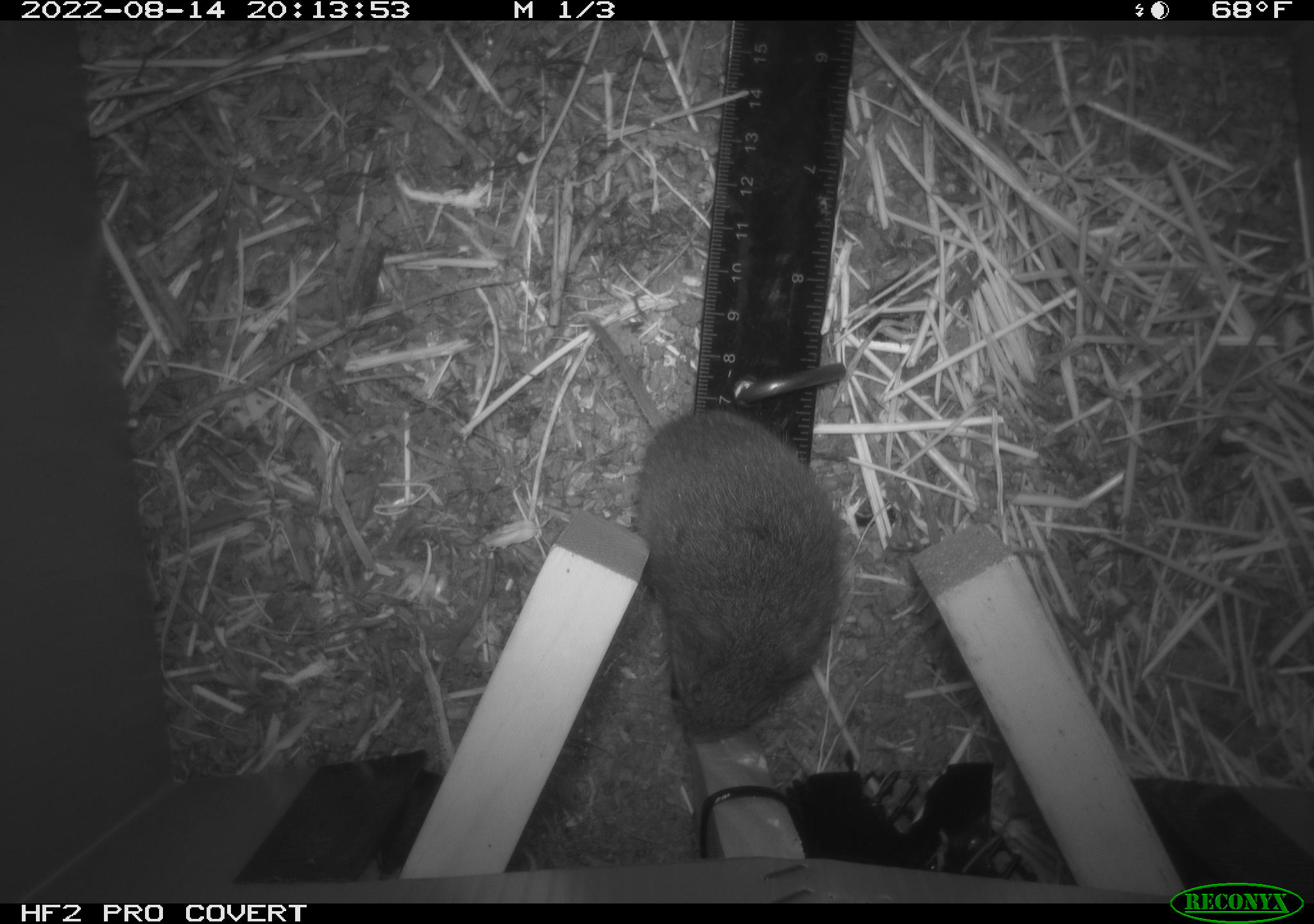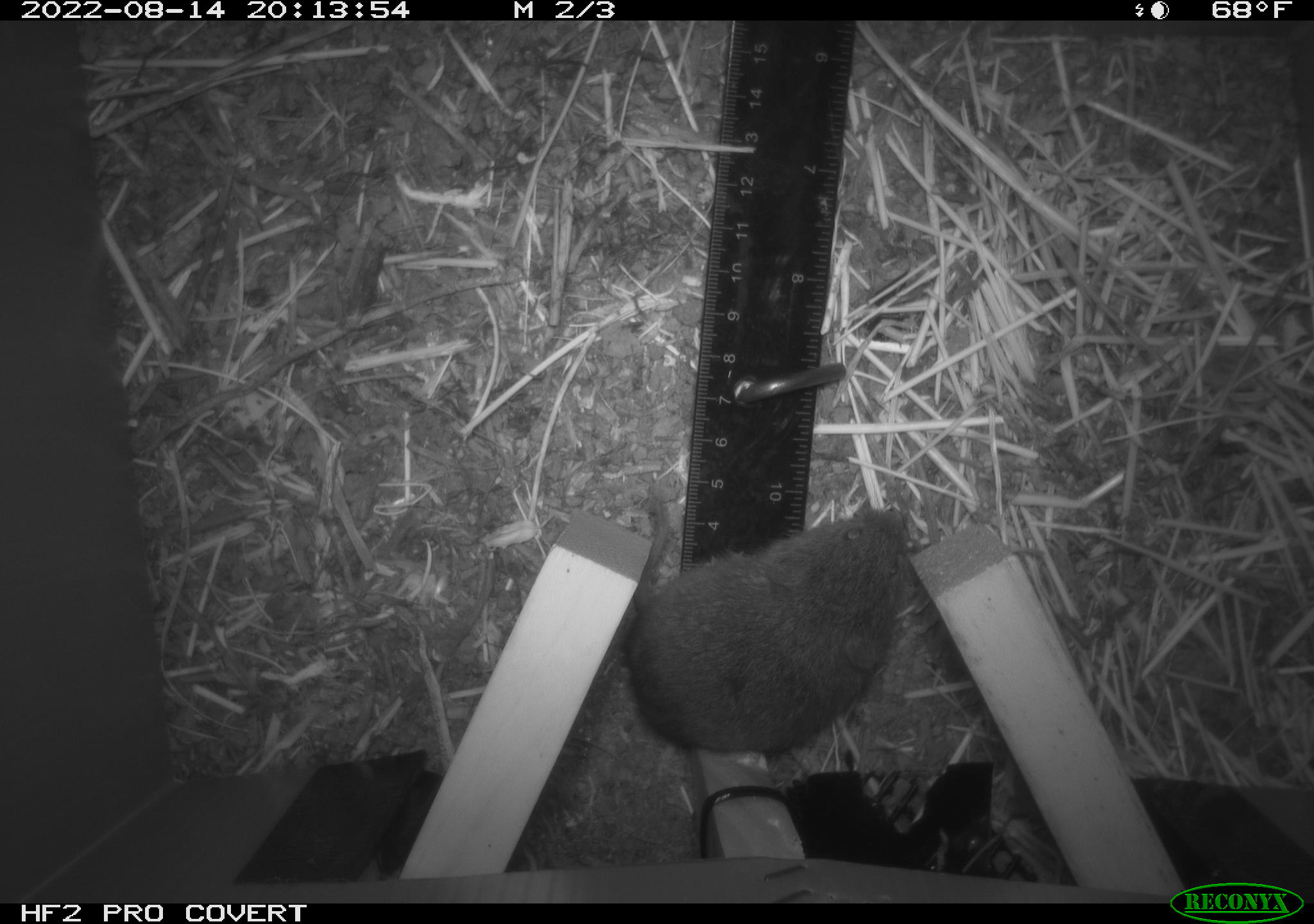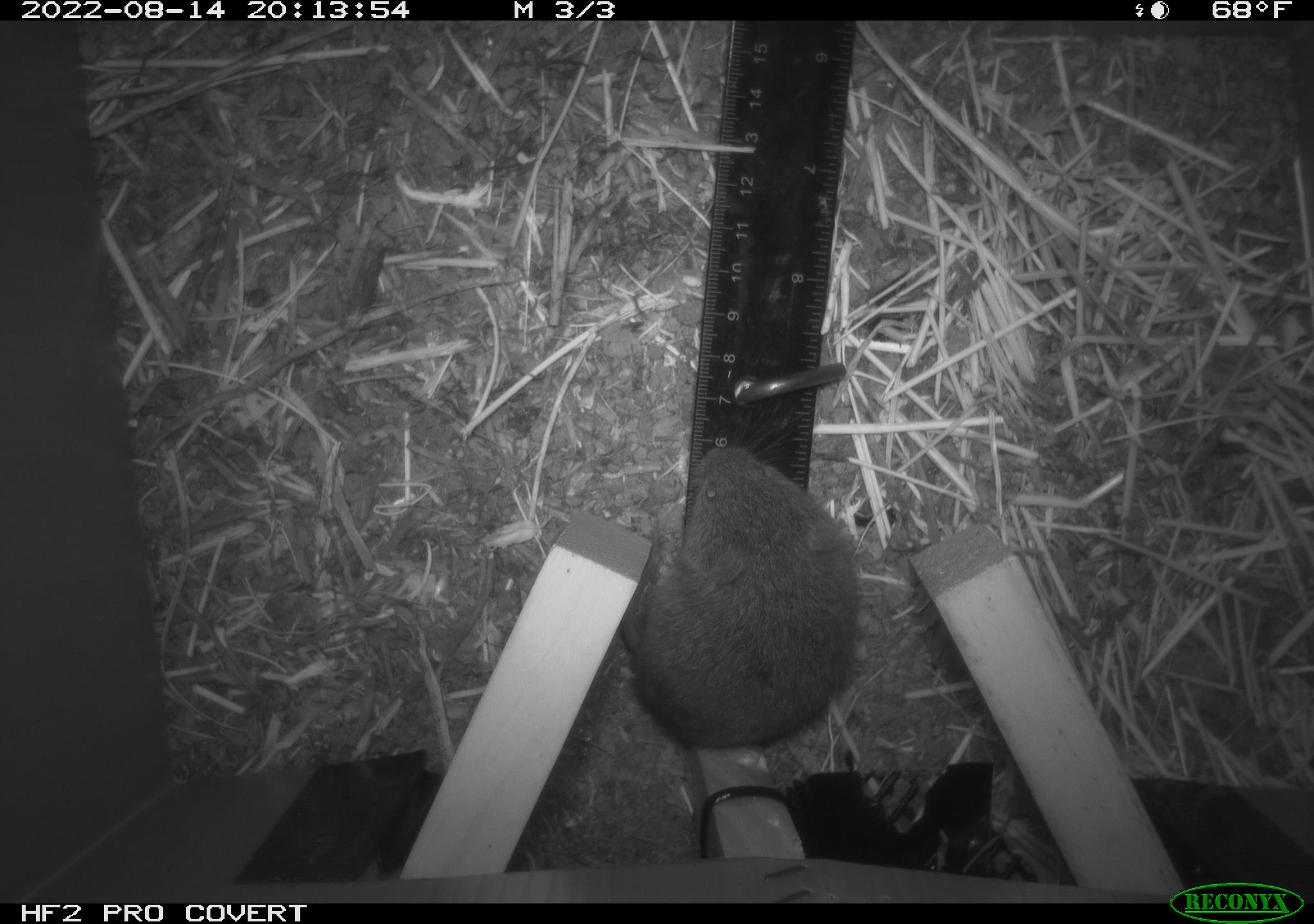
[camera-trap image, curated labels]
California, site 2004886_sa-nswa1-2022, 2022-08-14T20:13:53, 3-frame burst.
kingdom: Animalia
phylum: Chordata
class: Mammalia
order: Rodentia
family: Cricetidae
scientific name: Cricetidae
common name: hamsters, voles, lemmings, and allies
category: cricetidae family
Cricetidae family (hamsters, voles, lemmings, and allies) (Cricetidae).